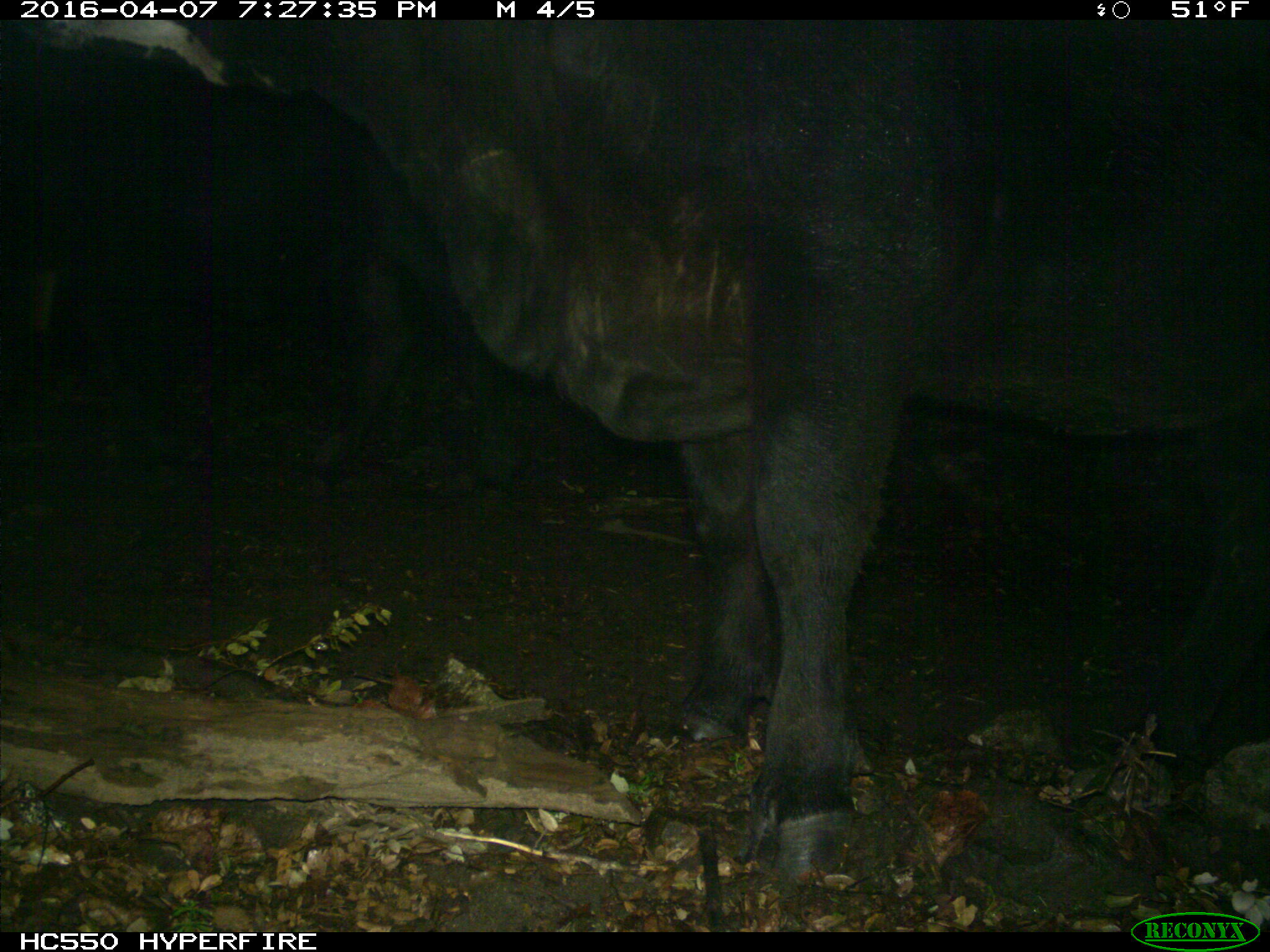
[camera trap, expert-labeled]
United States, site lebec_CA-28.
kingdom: Animalia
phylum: Chordata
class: Mammalia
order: Artiodactyla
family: Bovidae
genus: Bos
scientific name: Bos taurus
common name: domestic cow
Bos taurus (domestic cow).